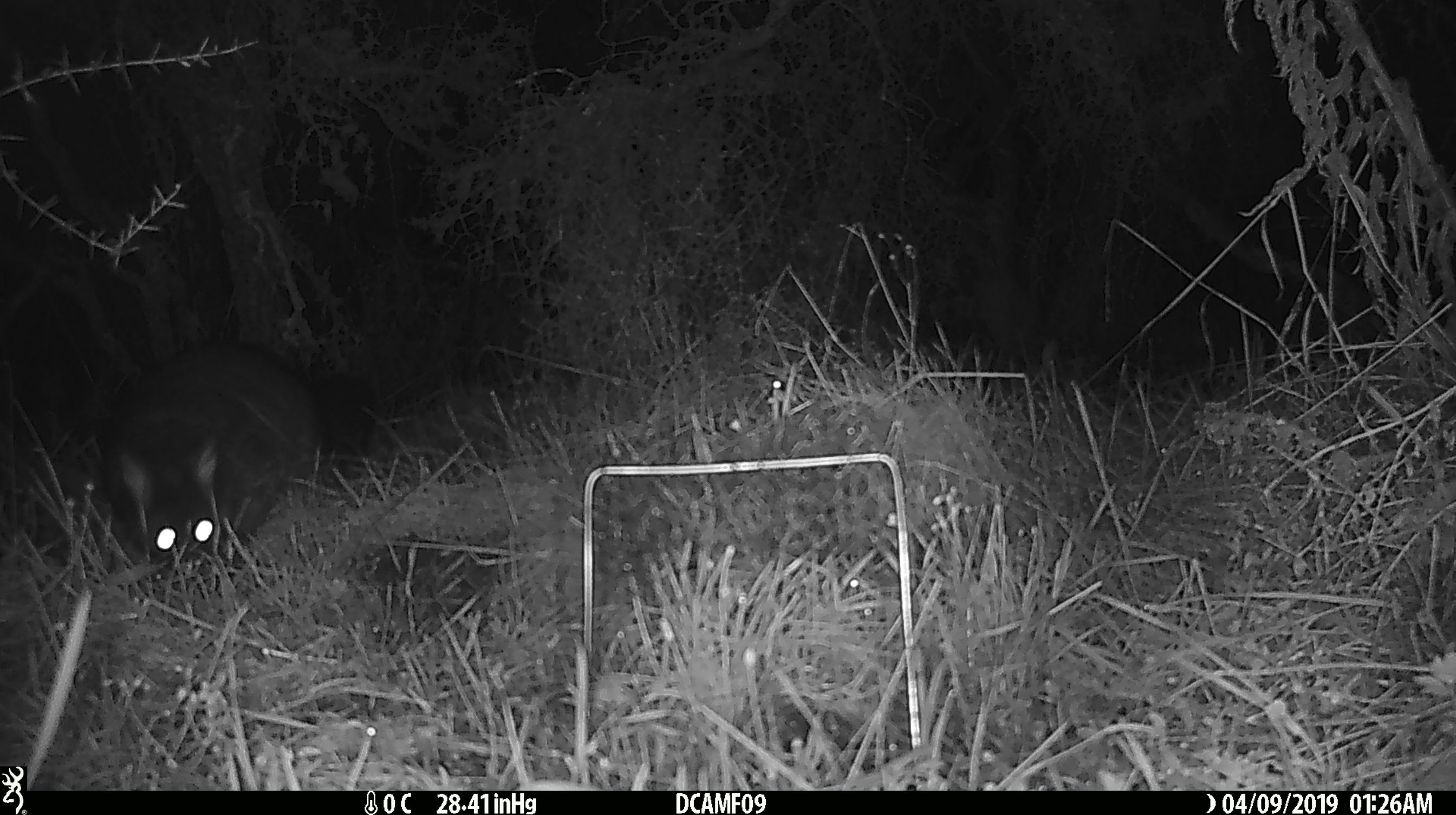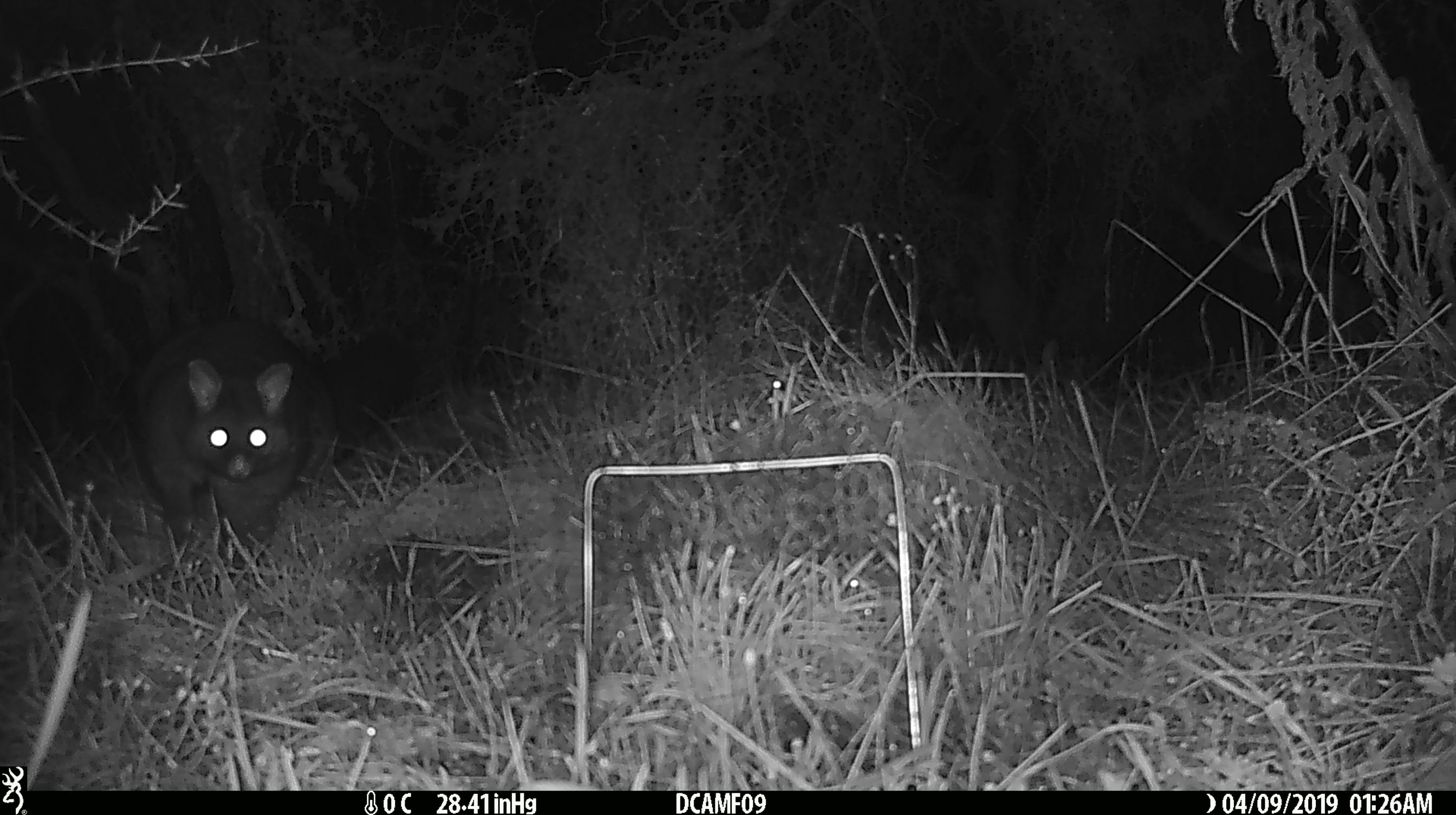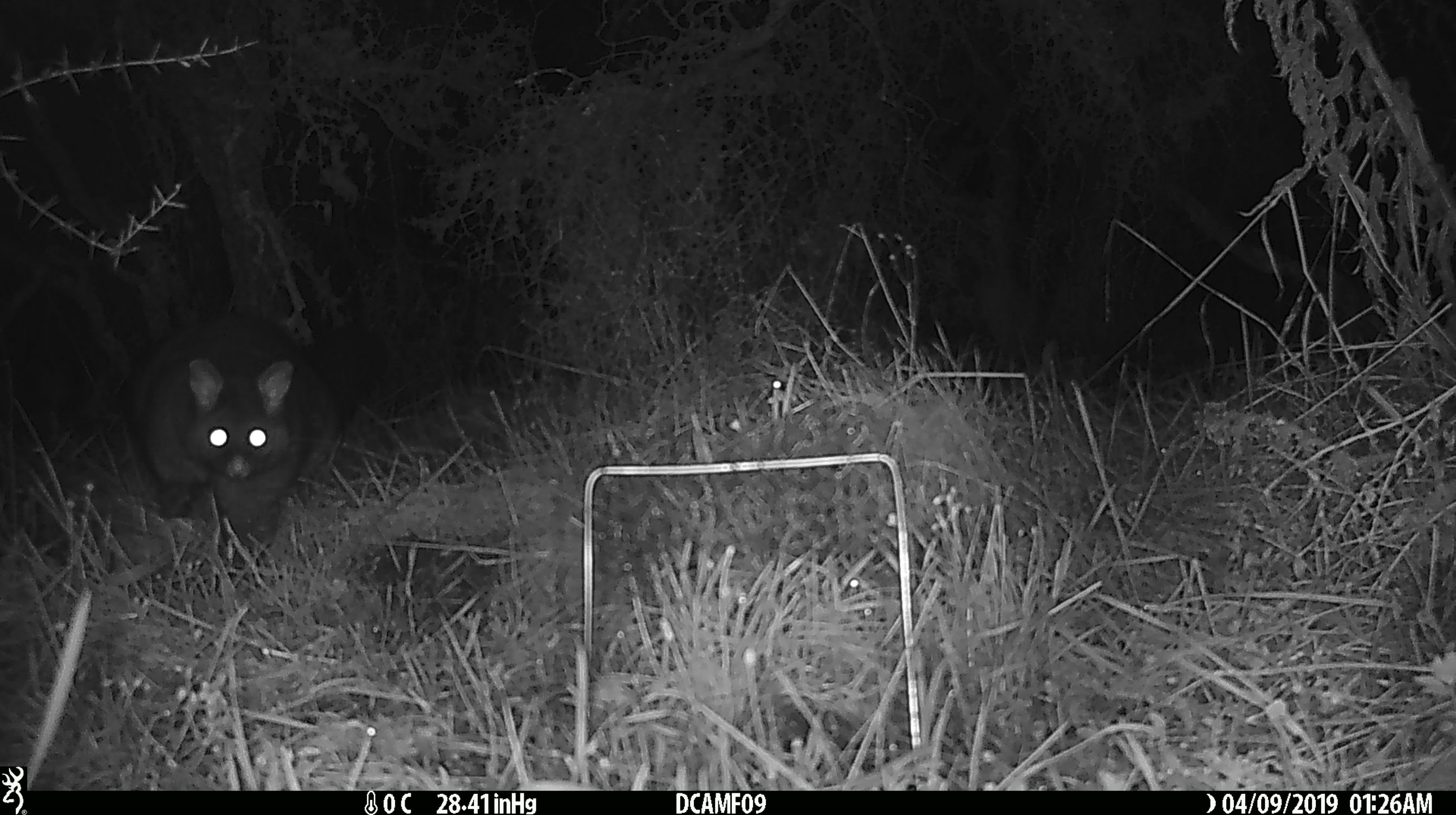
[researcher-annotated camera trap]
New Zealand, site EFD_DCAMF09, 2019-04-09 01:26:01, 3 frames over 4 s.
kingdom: Animalia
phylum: Chordata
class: Mammalia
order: Diprotodontia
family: Phalangeridae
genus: Trichosurus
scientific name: Trichosurus vulpecula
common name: common brushtail possum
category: possum